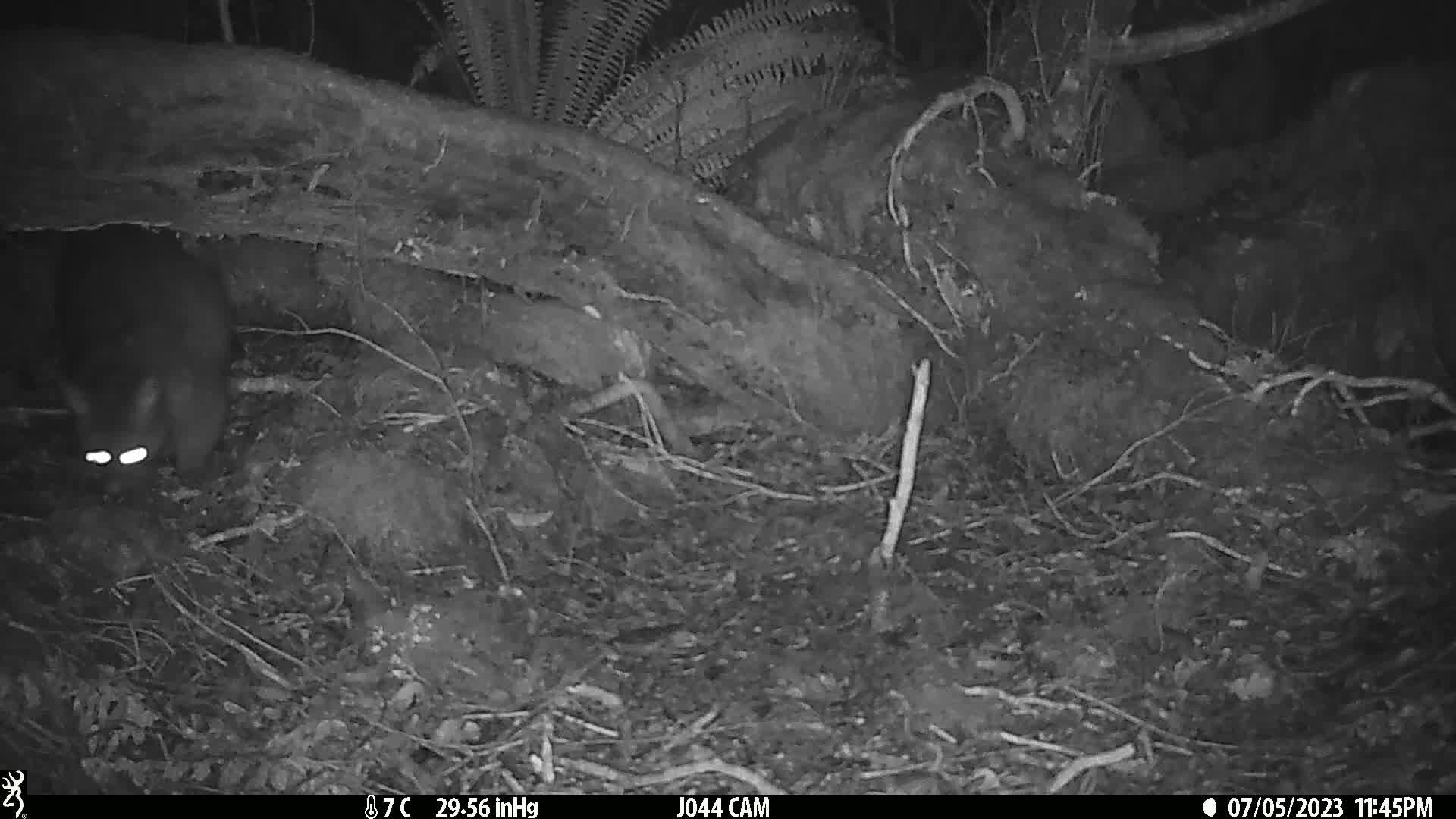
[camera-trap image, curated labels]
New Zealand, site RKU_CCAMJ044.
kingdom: Animalia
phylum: Chordata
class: Mammalia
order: Diprotodontia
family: Phalangeridae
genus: Trichosurus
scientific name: Trichosurus vulpecula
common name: common brushtail possum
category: possum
Possum (common brushtail possum) (Trichosurus vulpecula).